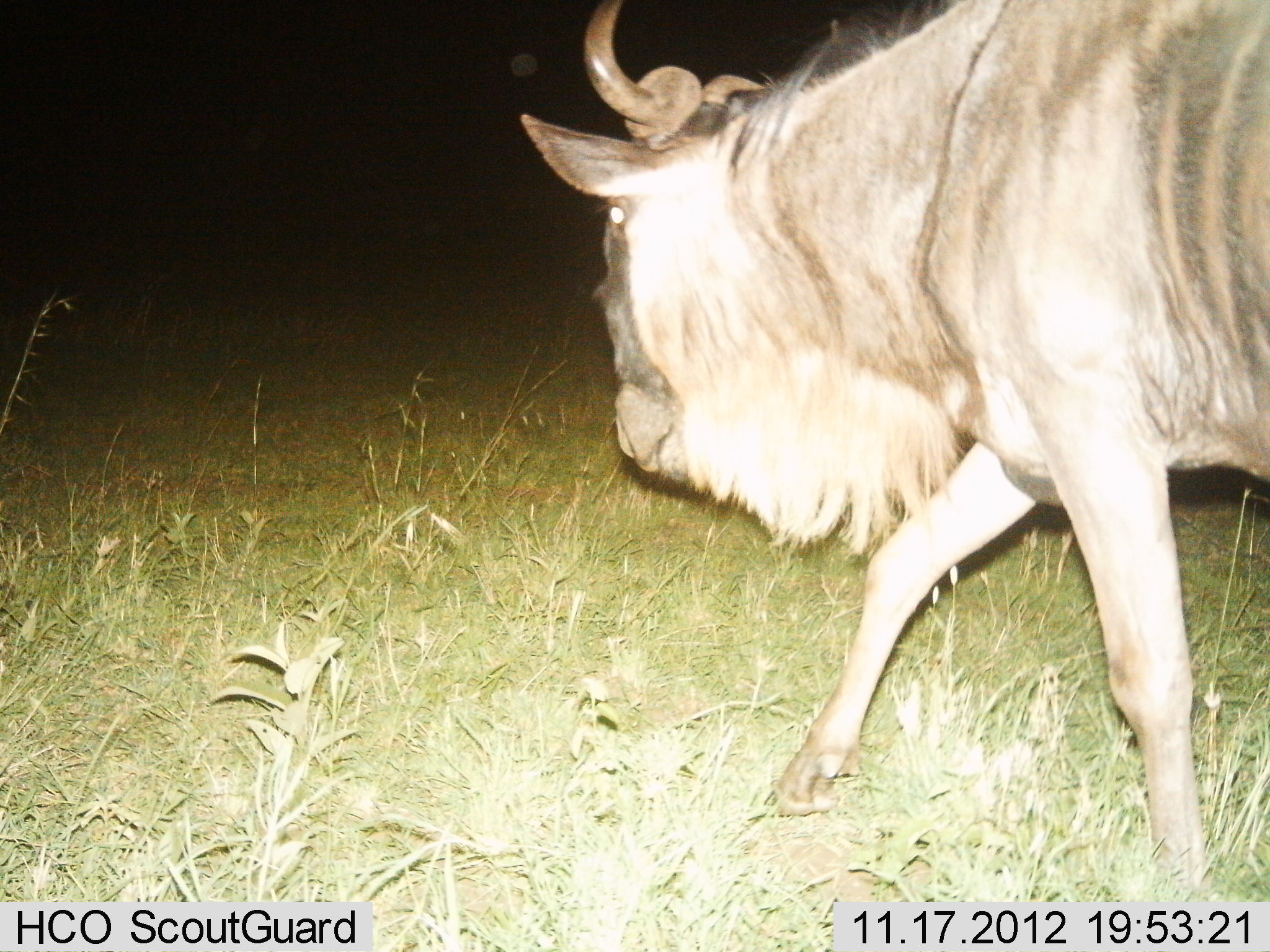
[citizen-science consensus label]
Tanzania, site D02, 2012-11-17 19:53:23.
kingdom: Animalia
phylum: Chordata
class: Mammalia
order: Artiodactyla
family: Bovidae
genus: Connochaetes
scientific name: Connochaetes taurinus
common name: blue wildebeest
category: wildebeest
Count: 1.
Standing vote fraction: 0%.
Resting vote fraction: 0%.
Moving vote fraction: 100%.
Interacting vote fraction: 0%.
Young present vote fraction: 0%.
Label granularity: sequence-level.